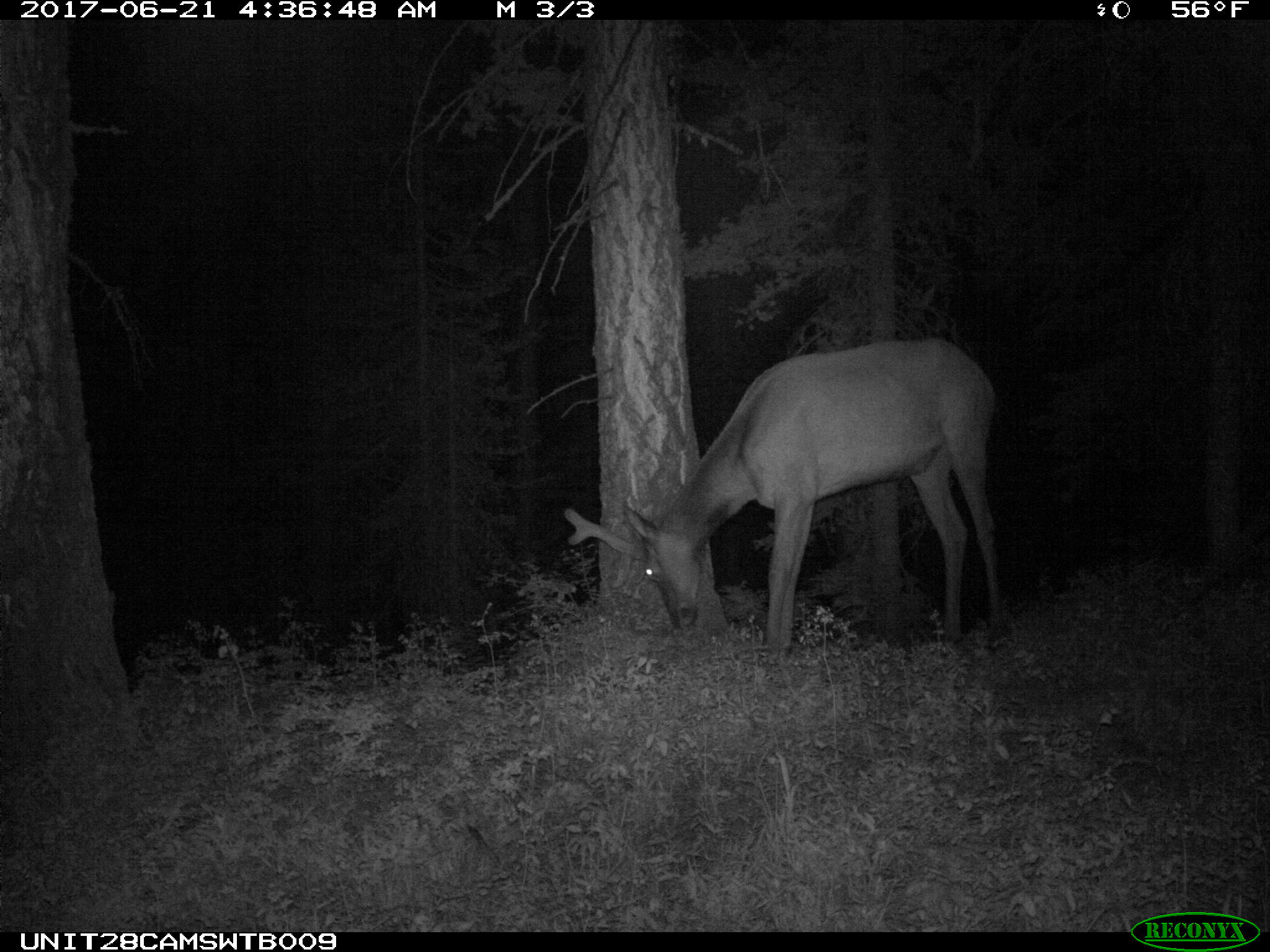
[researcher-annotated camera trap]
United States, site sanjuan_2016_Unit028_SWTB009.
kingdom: Animalia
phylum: Chordata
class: Mammalia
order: Artiodactyla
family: Cervidae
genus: Cervus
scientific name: Cervus elaphus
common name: red deer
Cervus elaphus (red deer).